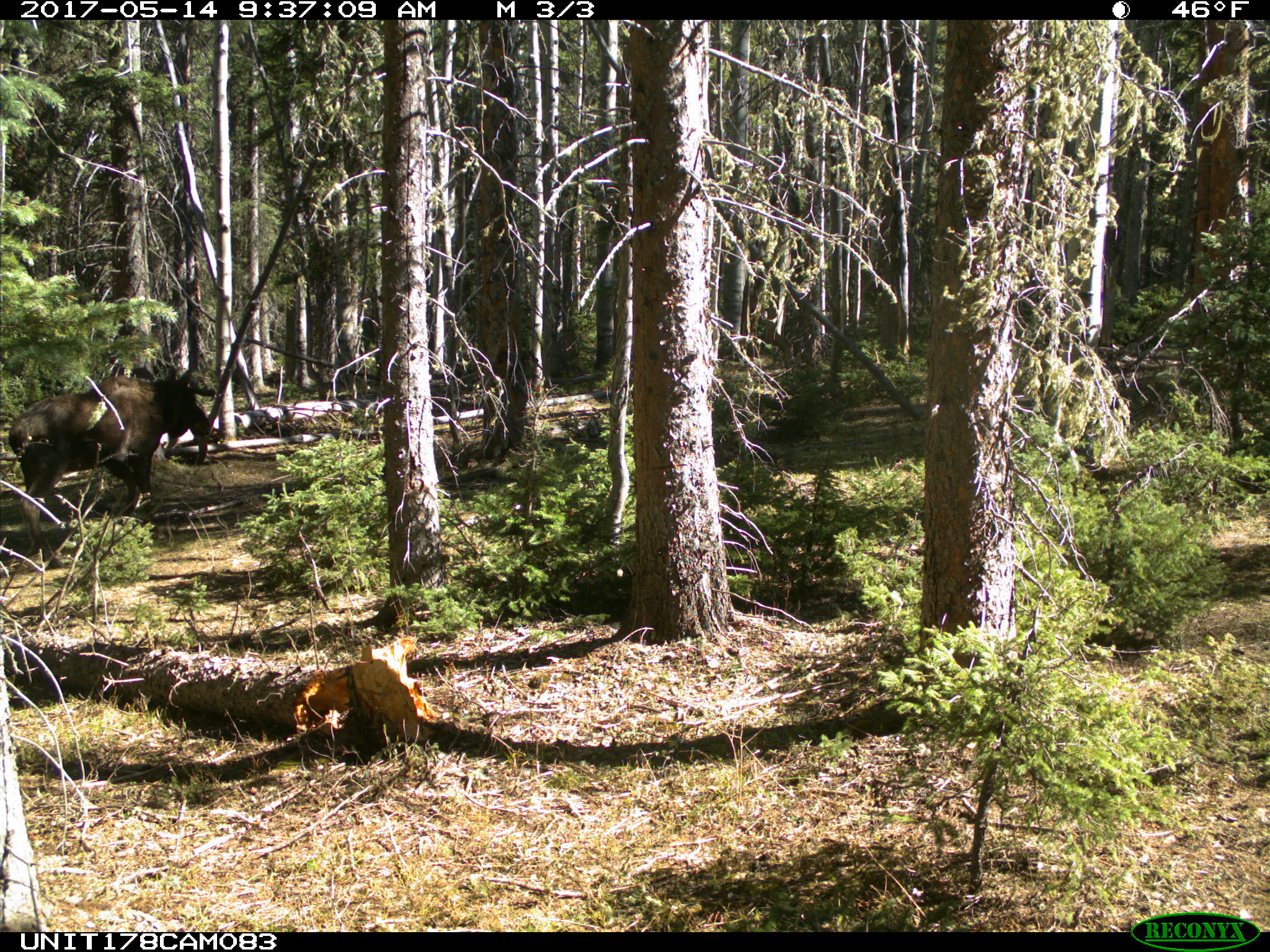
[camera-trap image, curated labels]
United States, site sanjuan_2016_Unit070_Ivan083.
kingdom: Animalia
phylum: Chordata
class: Mammalia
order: Artiodactyla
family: Cervidae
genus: Alces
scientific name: Alces alces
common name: moose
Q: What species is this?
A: Alces alces (moose).